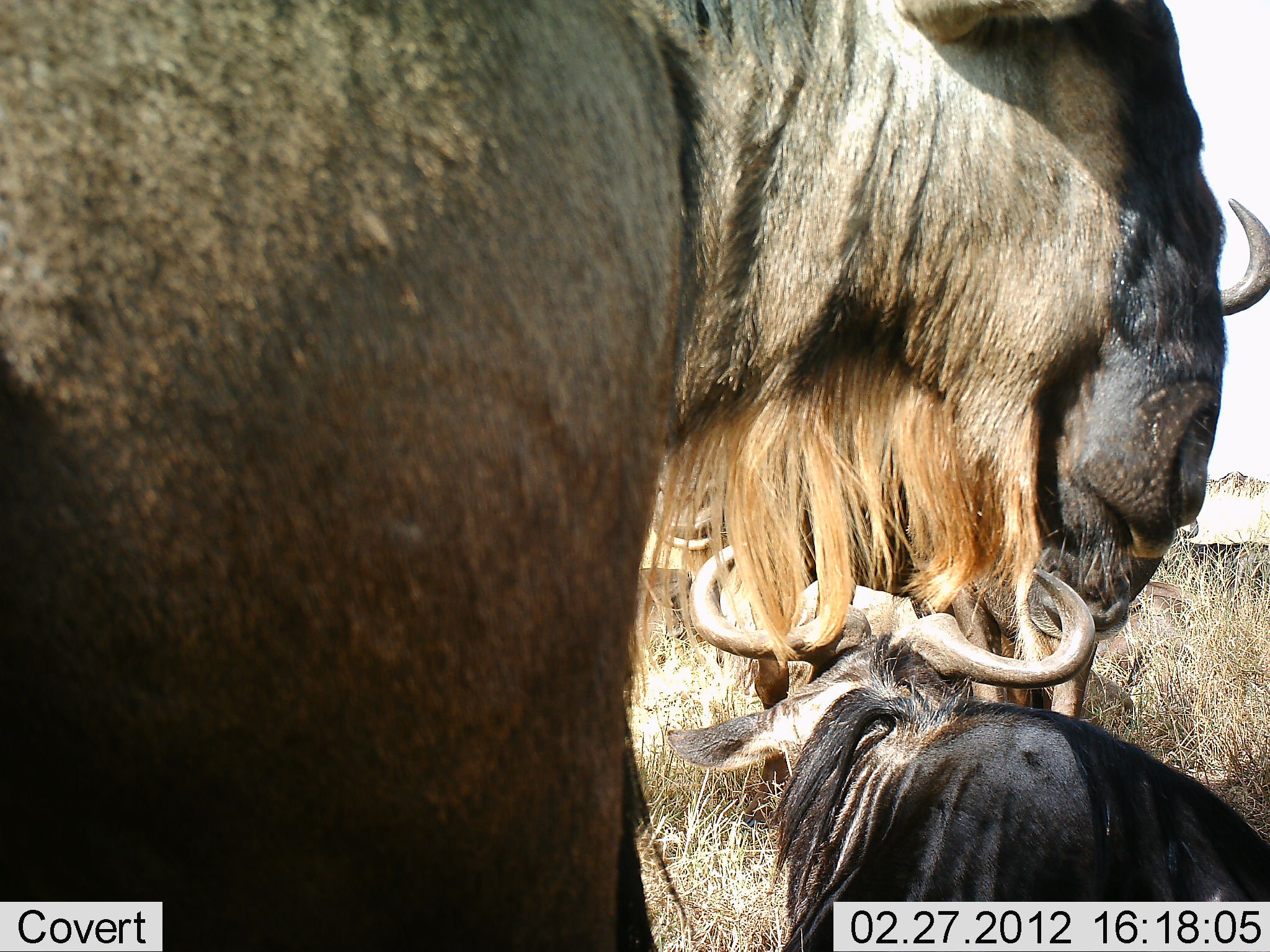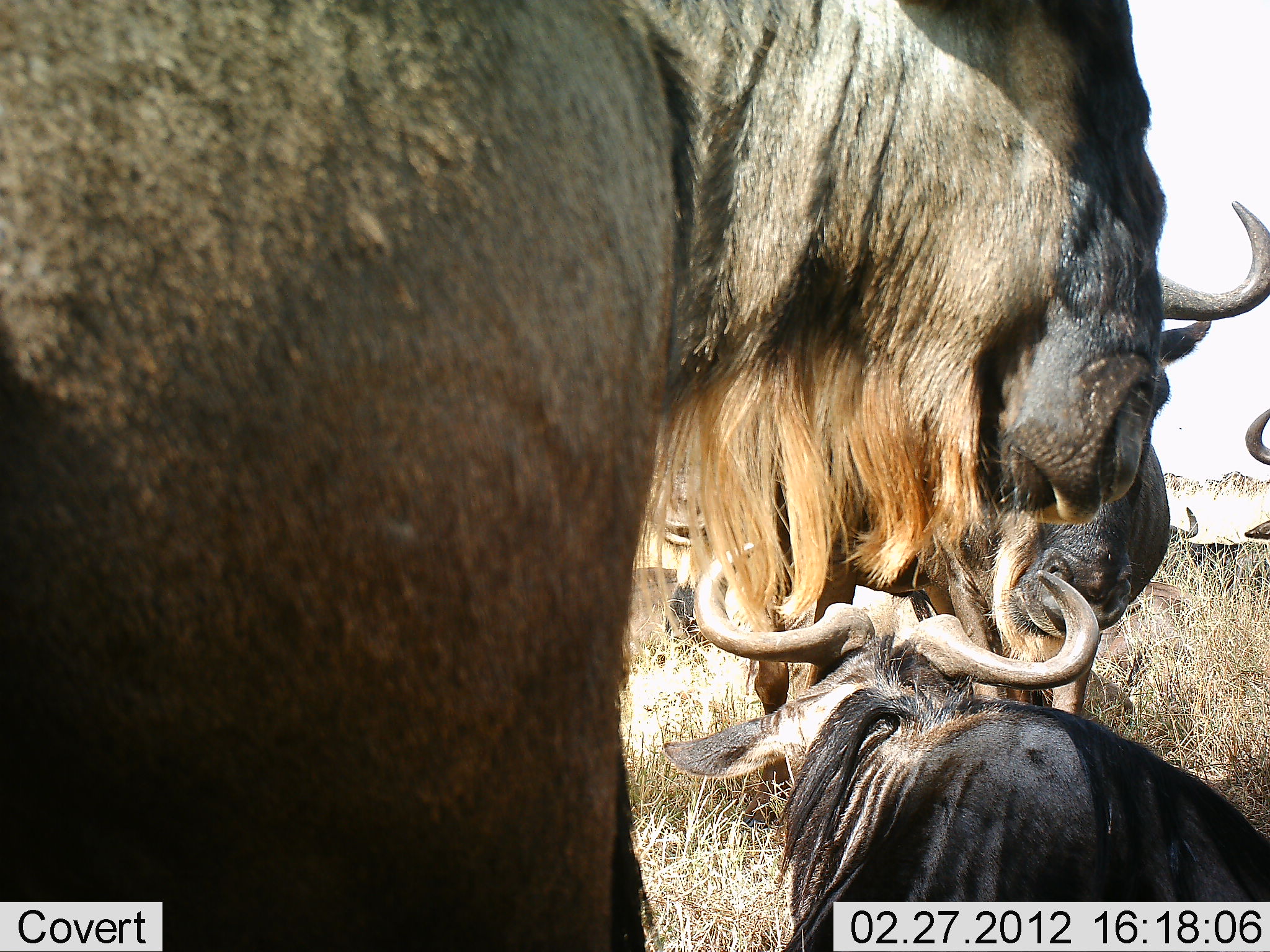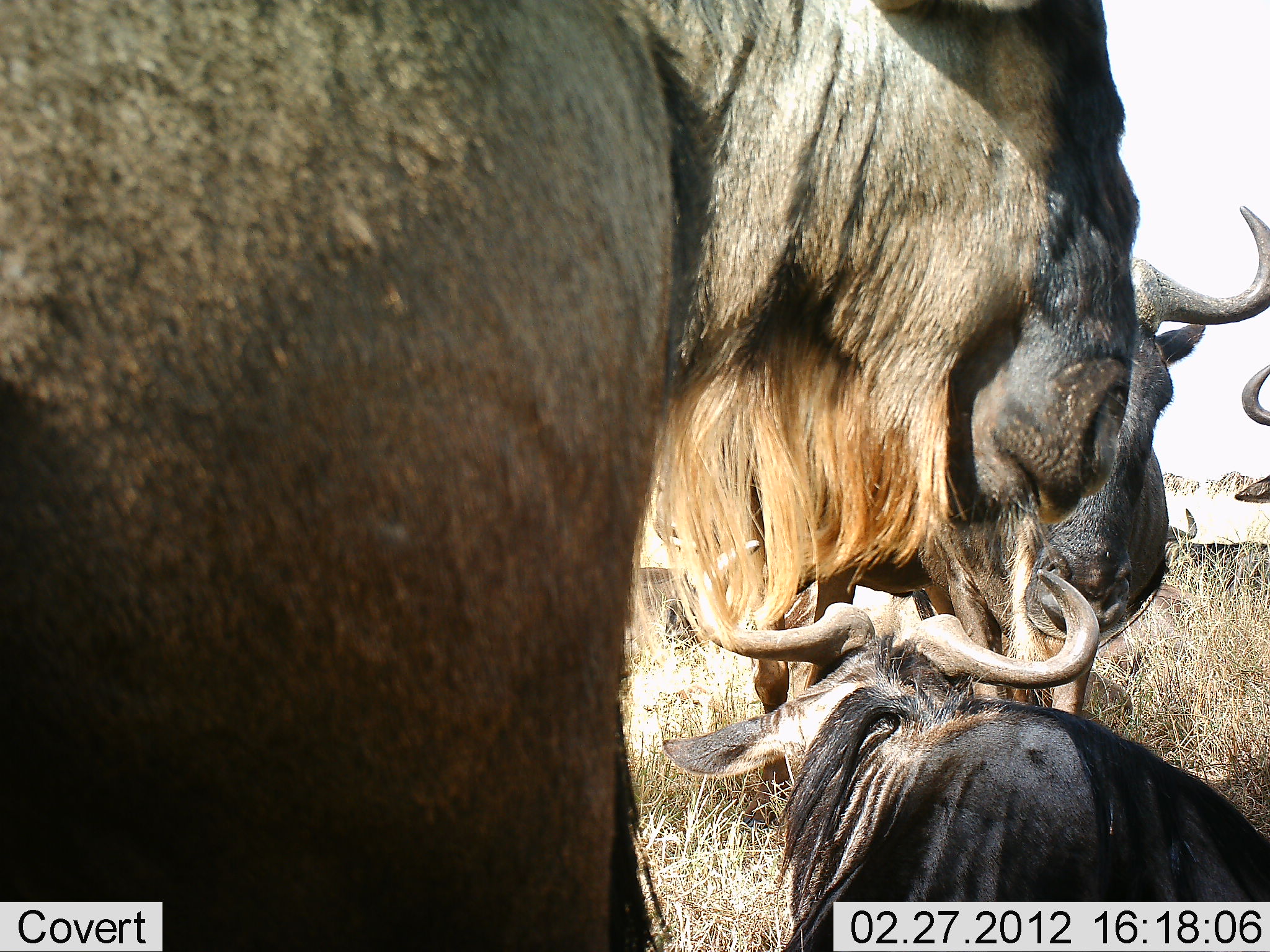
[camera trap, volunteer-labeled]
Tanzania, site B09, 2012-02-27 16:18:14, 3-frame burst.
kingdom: Animalia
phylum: Chordata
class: Mammalia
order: Artiodactyla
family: Bovidae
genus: Connochaetes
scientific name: Connochaetes taurinus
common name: blue wildebeest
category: wildebeest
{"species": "wildebeest (blue wildebeest) (Connochaetes taurinus)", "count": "5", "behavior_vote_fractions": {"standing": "72%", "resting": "88%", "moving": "0%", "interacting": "16%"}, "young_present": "12%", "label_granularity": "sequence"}